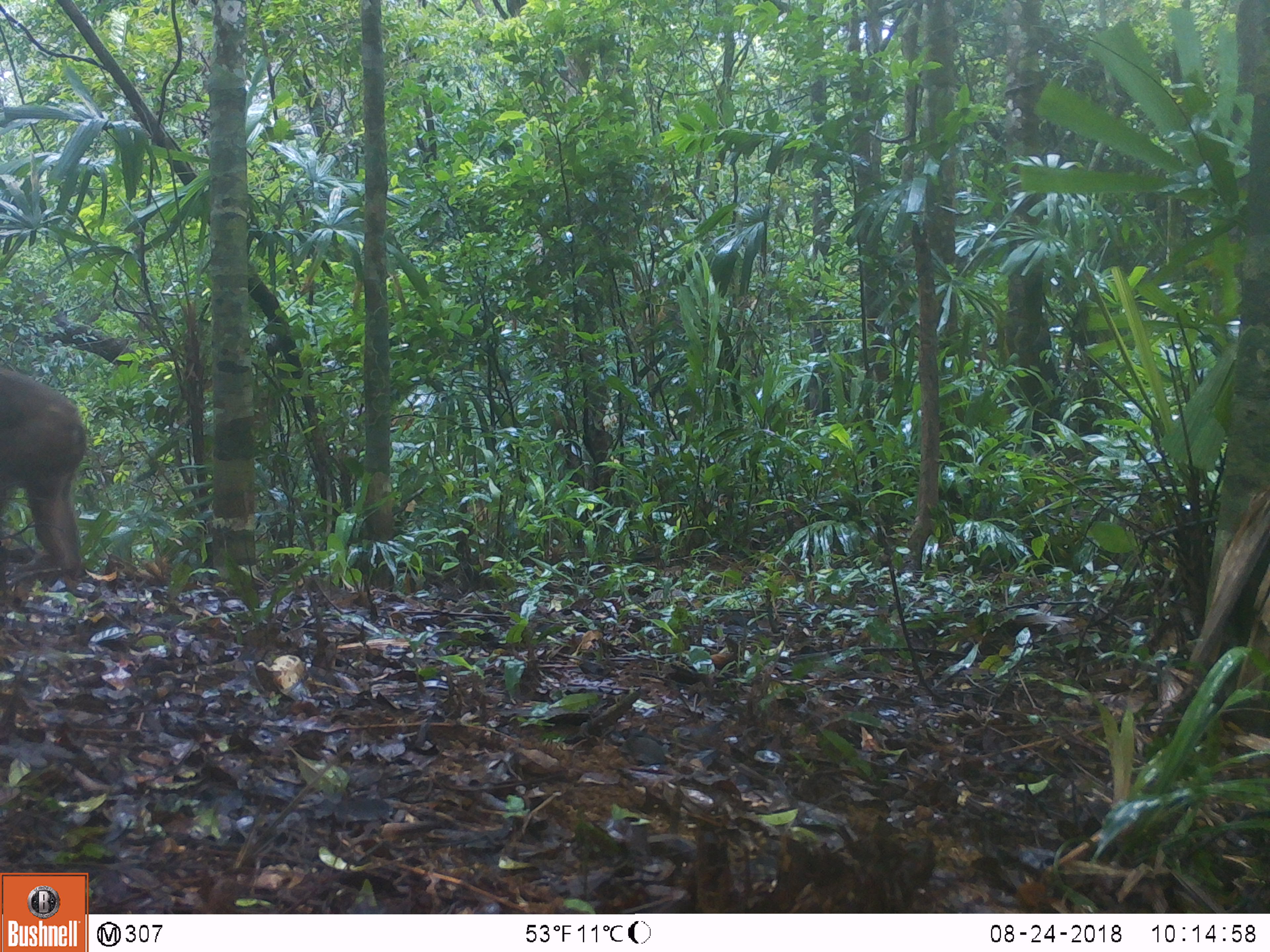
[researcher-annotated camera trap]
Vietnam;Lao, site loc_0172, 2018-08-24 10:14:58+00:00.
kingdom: Animalia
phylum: Chordata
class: Mammalia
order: Primates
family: Cercopithecidae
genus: Macaca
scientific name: Macaca arctoides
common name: stump-tailed macaque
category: stump tailed macaque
Stump tailed macaque (stump-tailed macaque) (Macaca arctoides). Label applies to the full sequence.